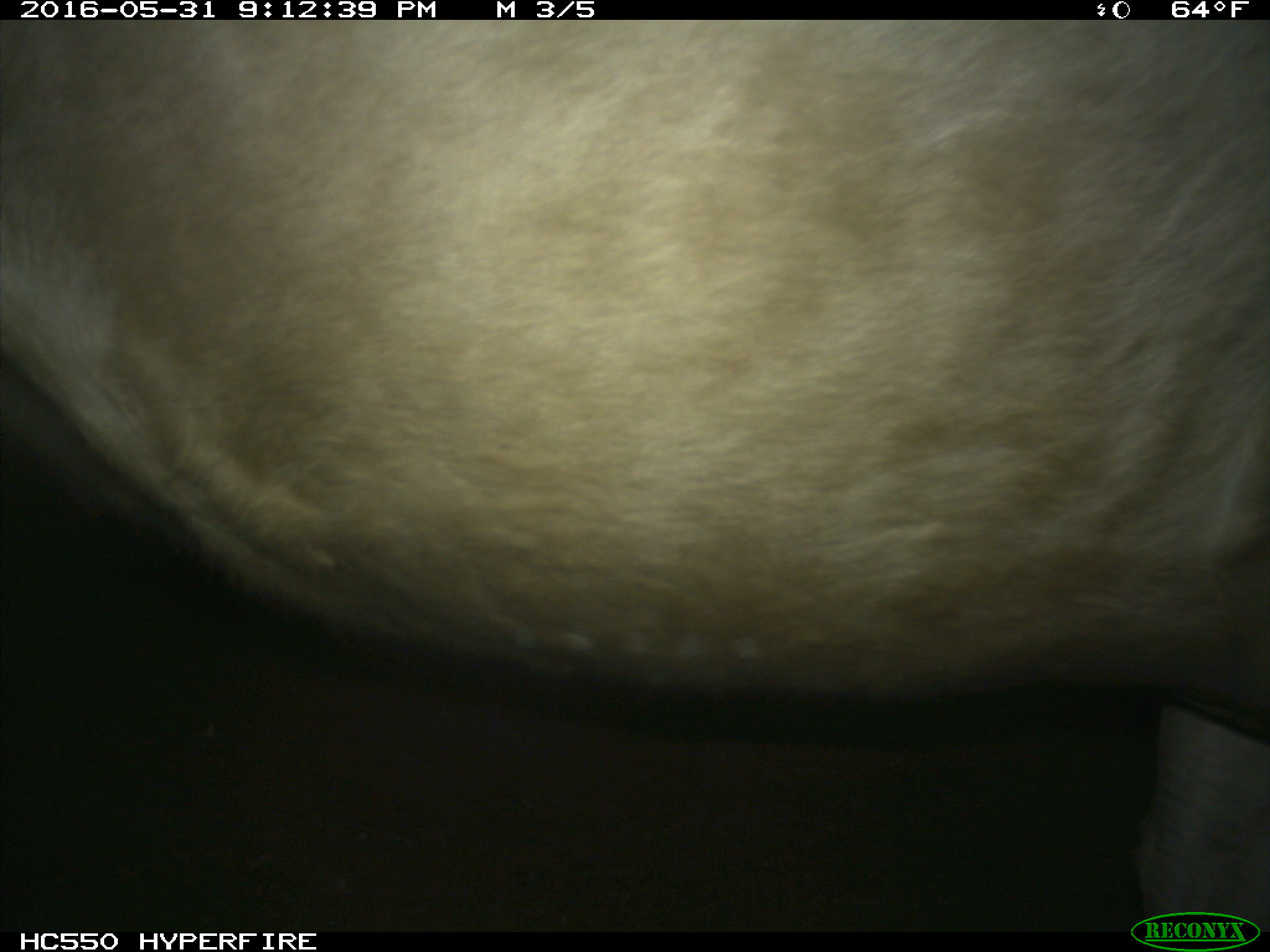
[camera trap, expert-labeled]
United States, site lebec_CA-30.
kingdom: Animalia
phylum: Chordata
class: Mammalia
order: Artiodactyla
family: Bovidae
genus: Bos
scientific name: Bos taurus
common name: domestic cow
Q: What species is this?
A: Bos taurus (domestic cow).